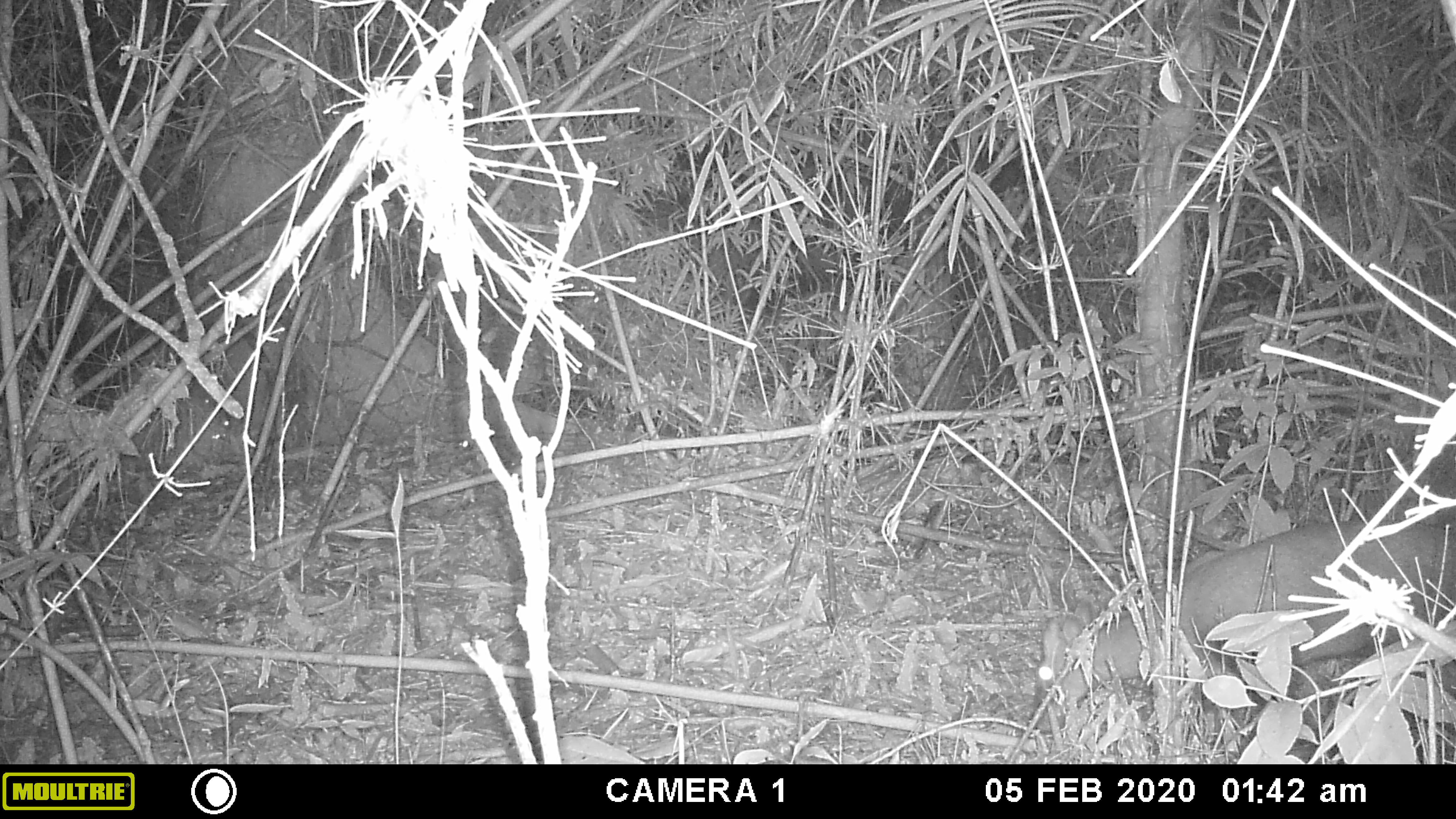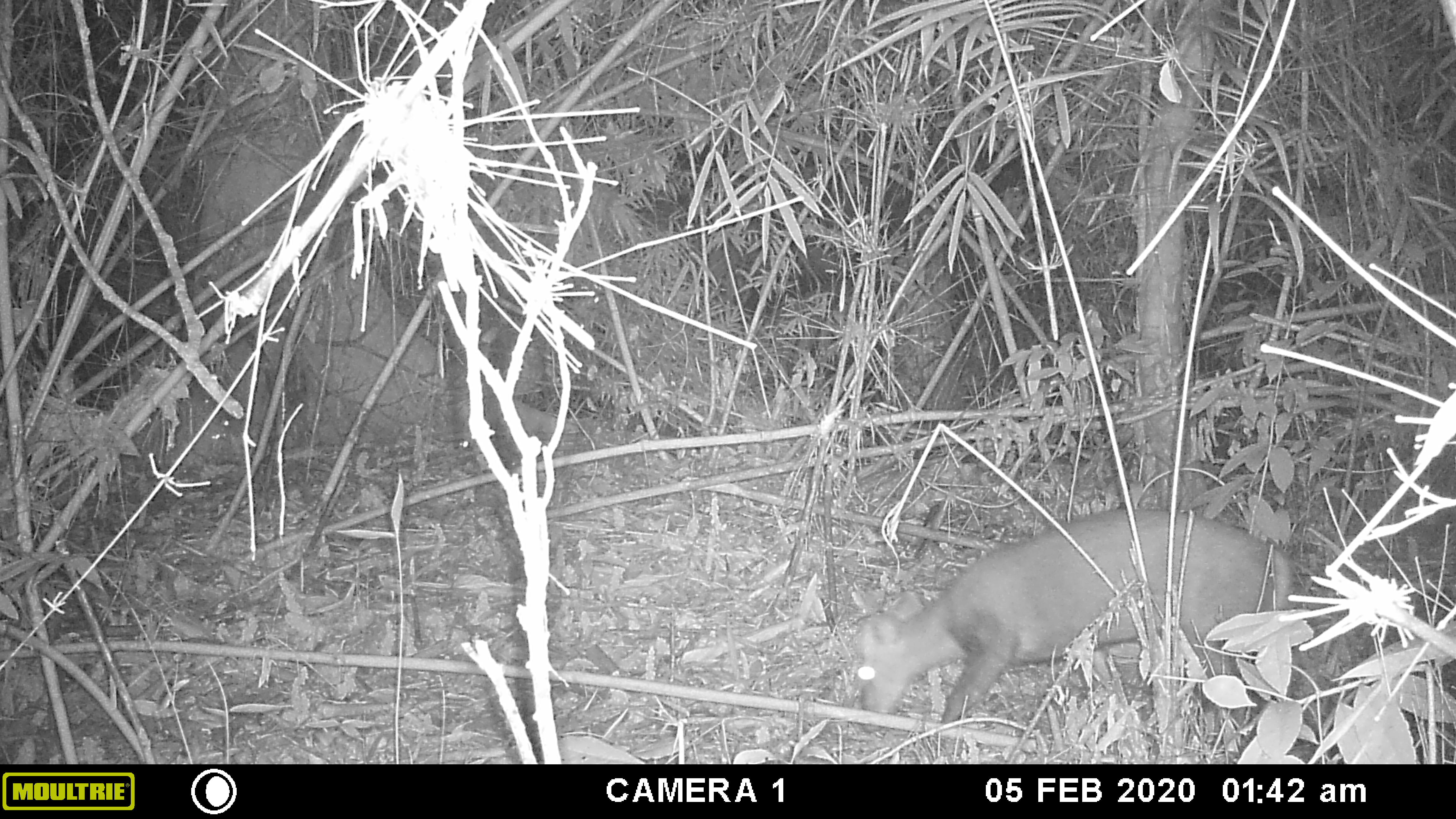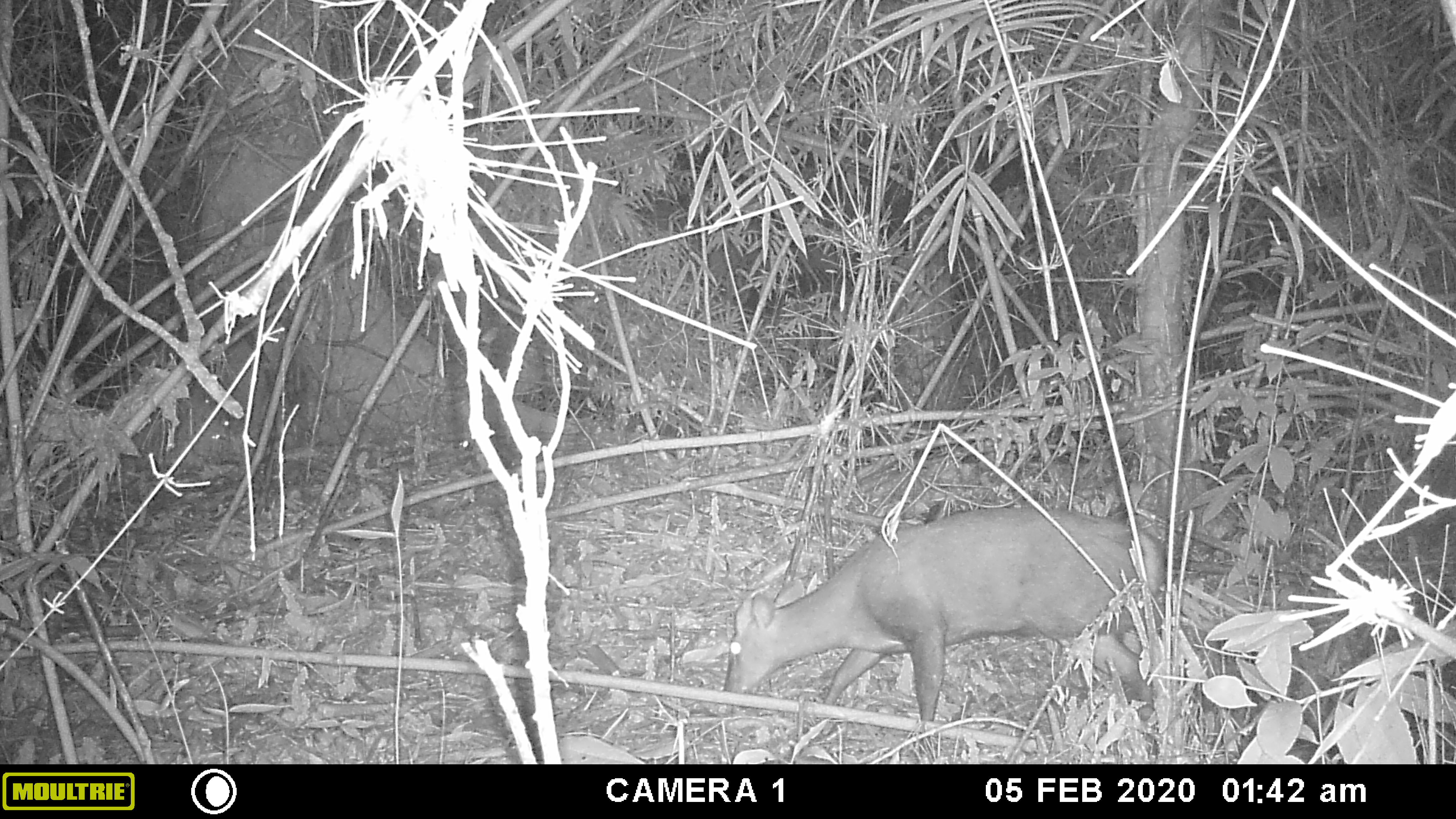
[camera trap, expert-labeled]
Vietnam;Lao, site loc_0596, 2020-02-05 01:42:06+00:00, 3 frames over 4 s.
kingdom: Animalia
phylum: Chordata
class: Mammalia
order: Artiodactyla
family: Cervidae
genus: Muntiacus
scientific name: Muntiacus rooseveltorum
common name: roosevelt's muntjac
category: roosevelts muntjac group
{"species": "roosevelts muntjac group (roosevelt's muntjac) (Muntiacus rooseveltorum)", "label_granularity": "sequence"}